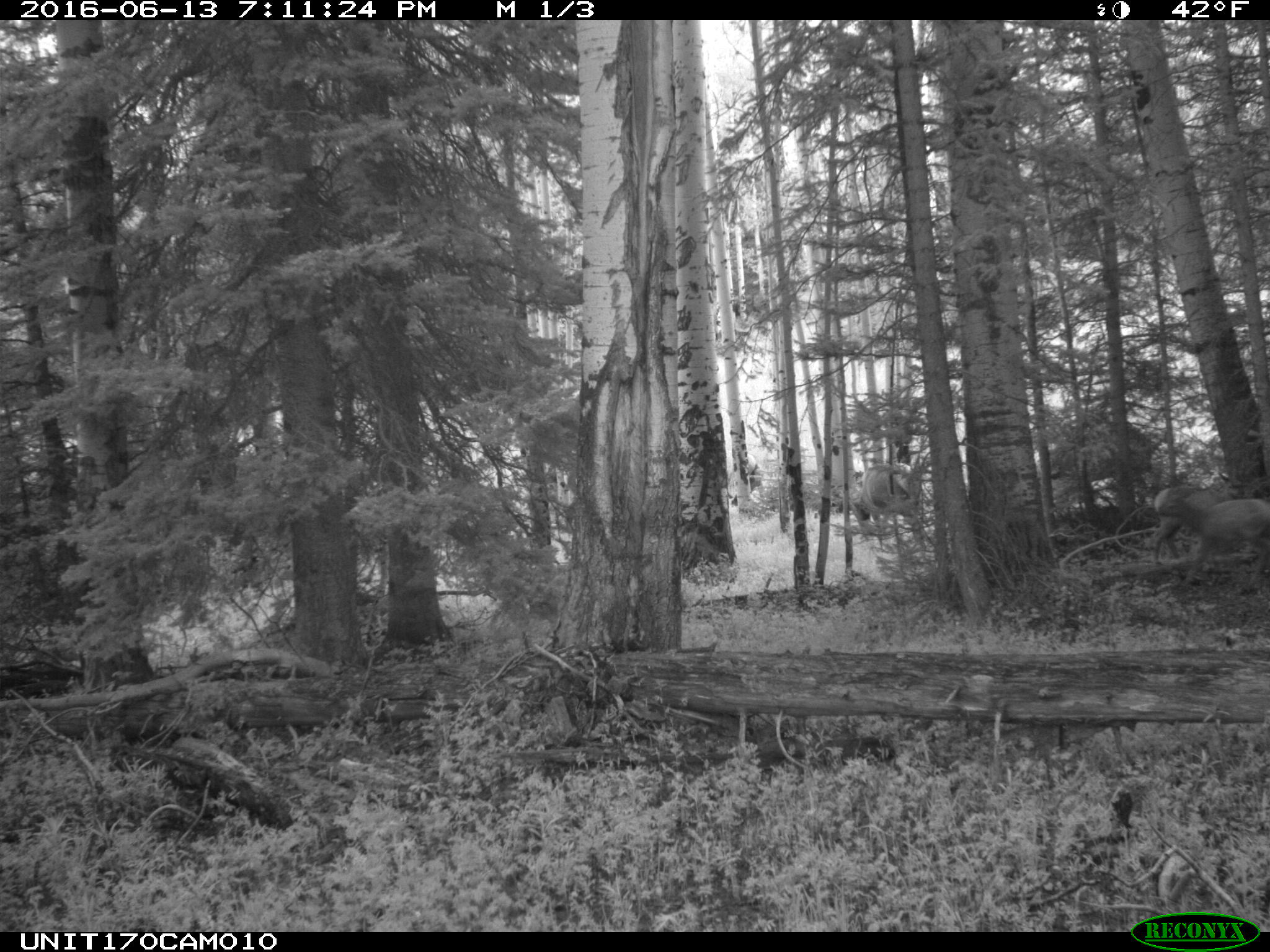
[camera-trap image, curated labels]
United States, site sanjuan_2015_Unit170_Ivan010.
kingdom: Animalia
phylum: Chordata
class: Mammalia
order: Artiodactyla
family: Cervidae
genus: Cervus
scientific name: Cervus elaphus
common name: red deer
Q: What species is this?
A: Cervus elaphus (red deer).